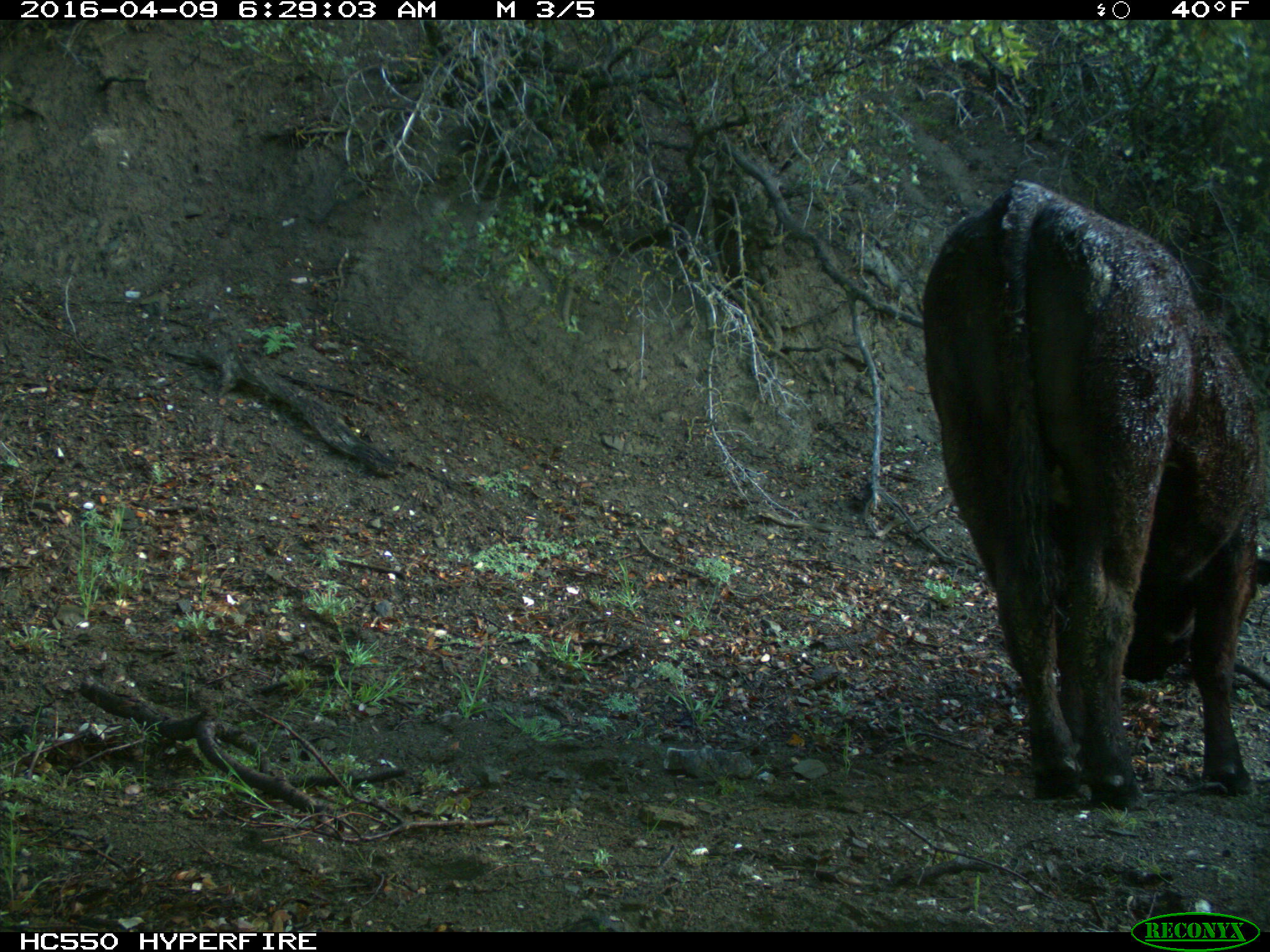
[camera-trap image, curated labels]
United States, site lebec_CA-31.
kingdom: Animalia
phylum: Chordata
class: Mammalia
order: Artiodactyla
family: Bovidae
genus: Bos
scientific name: Bos taurus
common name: domestic cow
Bos taurus (domestic cow).